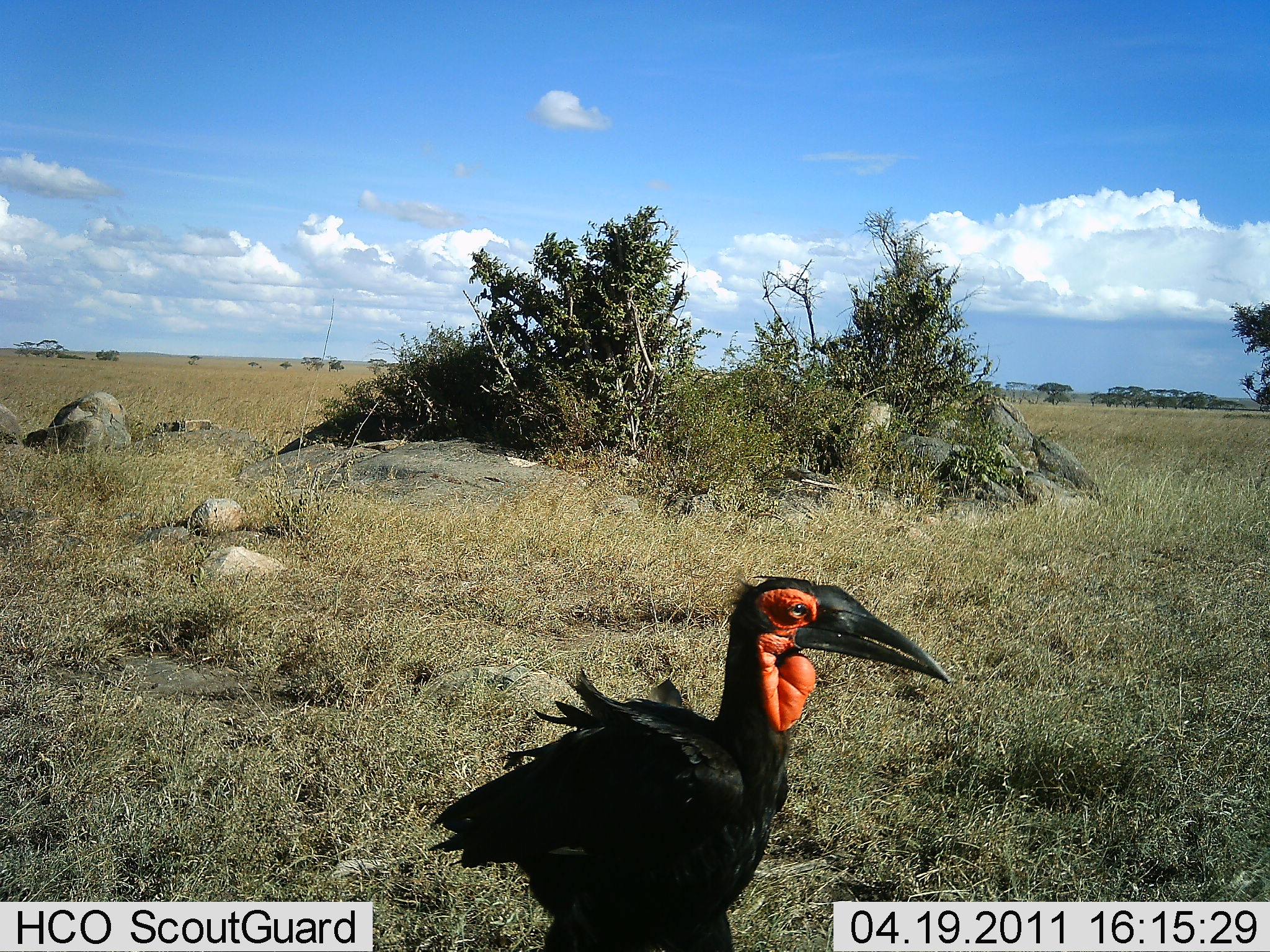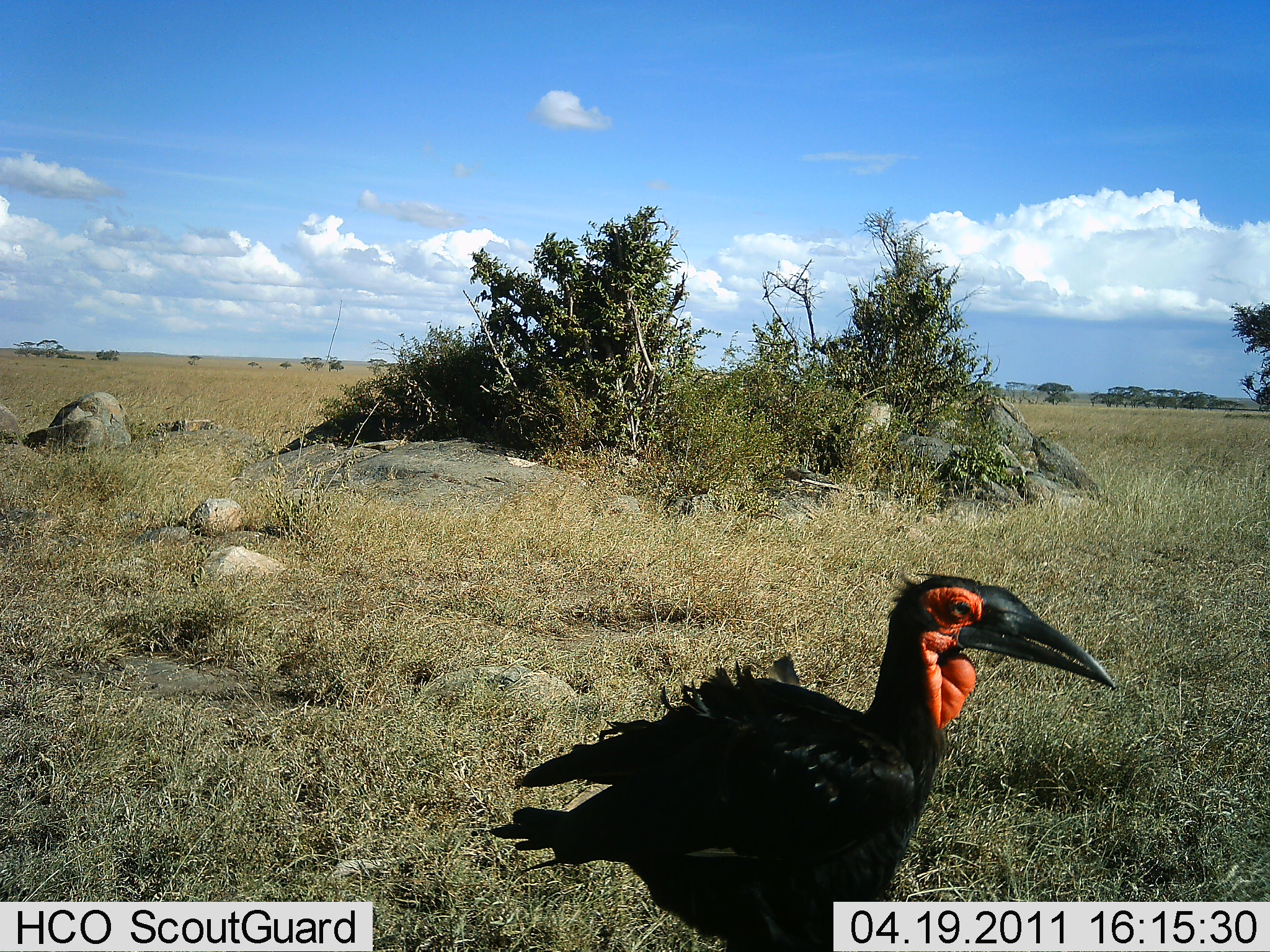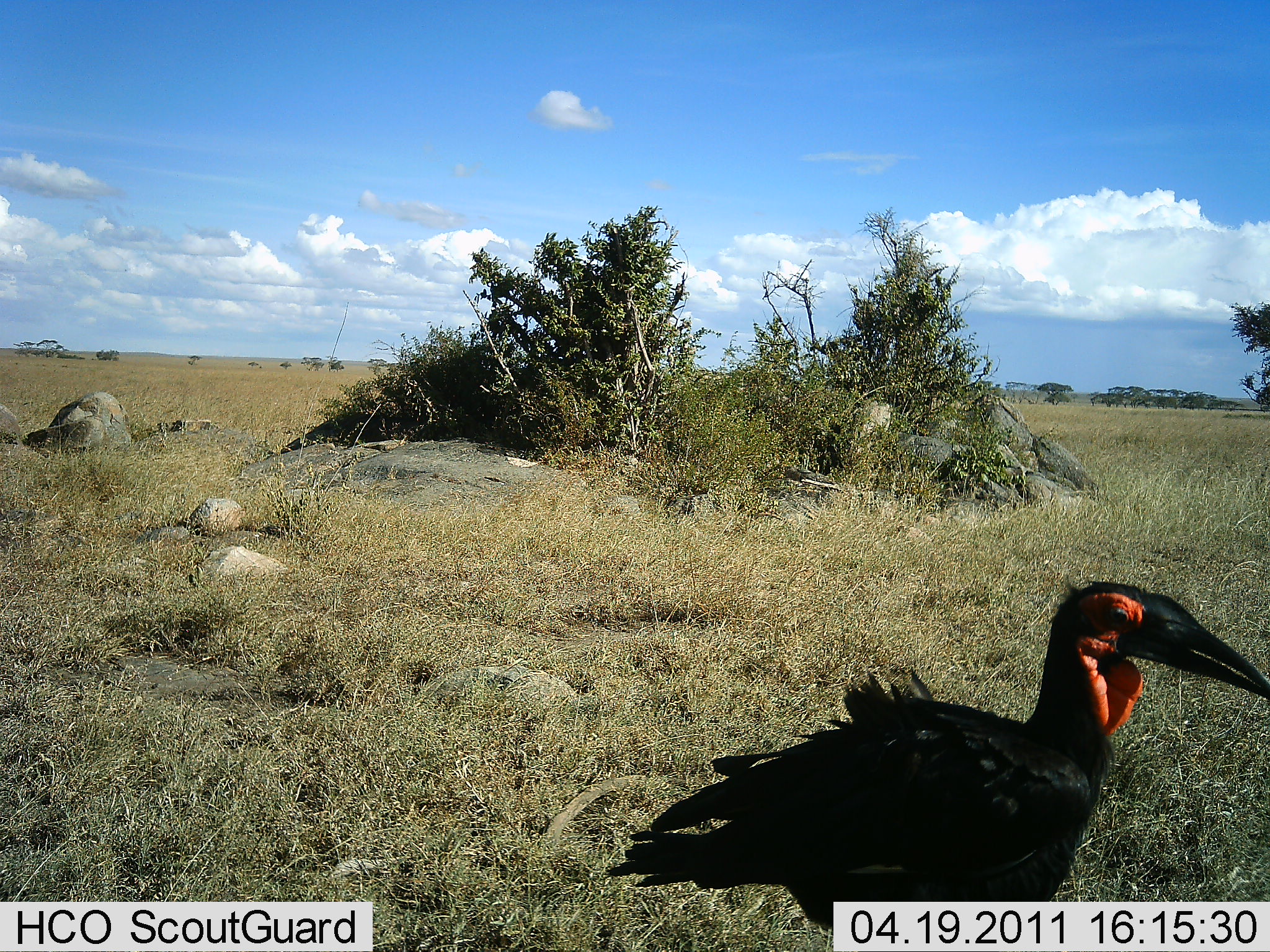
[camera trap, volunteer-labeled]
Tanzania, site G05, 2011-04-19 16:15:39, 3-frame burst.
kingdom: Animalia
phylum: Chordata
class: Aves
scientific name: Aves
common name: bird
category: otherbird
Otherbird (bird) (Aves), count 1. Behavior (volunteer vote fractions): standing 27%, resting 0%, moving 73%, interacting 0%. Young present (vote fraction): 0%. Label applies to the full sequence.